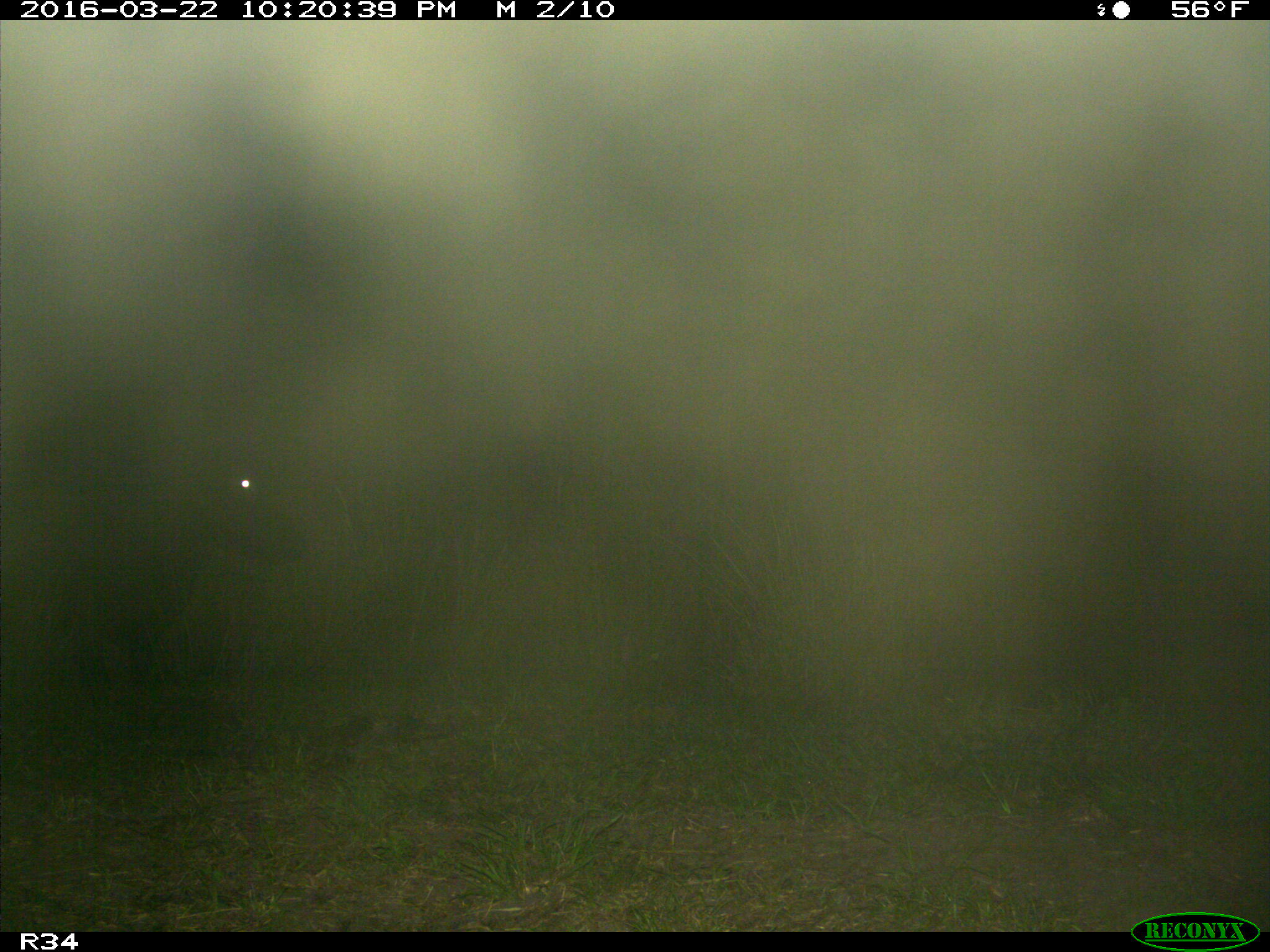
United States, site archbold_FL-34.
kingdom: Animalia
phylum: Chordata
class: Mammalia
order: Artiodactyla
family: Bovidae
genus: Bos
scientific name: Bos taurus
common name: domestic cow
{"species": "Bos taurus (domestic cow)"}